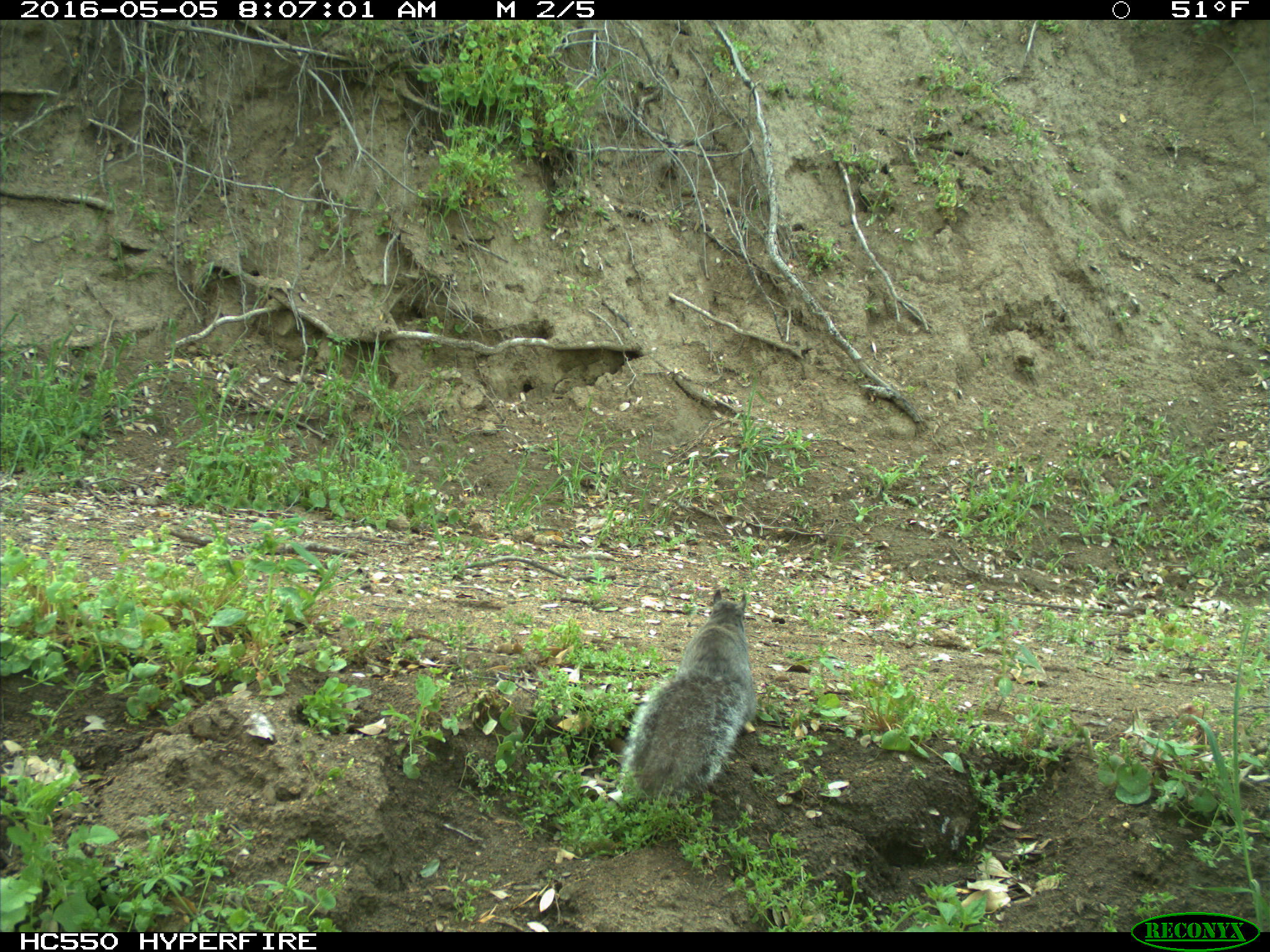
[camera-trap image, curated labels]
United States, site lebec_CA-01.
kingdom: Animalia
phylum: Chordata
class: Mammalia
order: Rodentia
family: Sciuridae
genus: Sciurus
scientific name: Sciurus carolinensis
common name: eastern gray squirrel